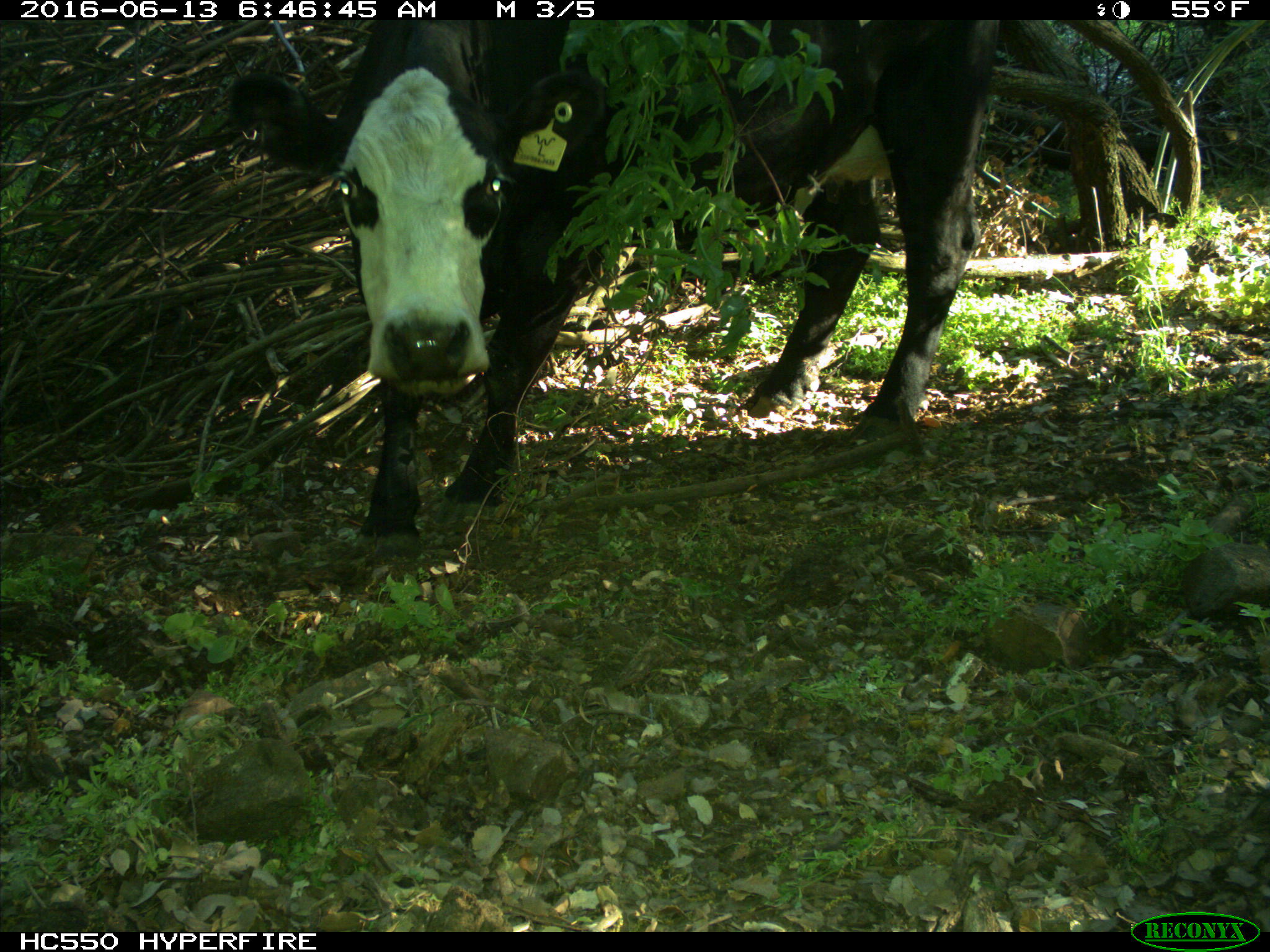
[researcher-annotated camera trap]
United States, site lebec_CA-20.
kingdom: Animalia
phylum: Chordata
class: Mammalia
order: Artiodactyla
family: Bovidae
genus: Bos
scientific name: Bos taurus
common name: domestic cow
Bos taurus (domestic cow).